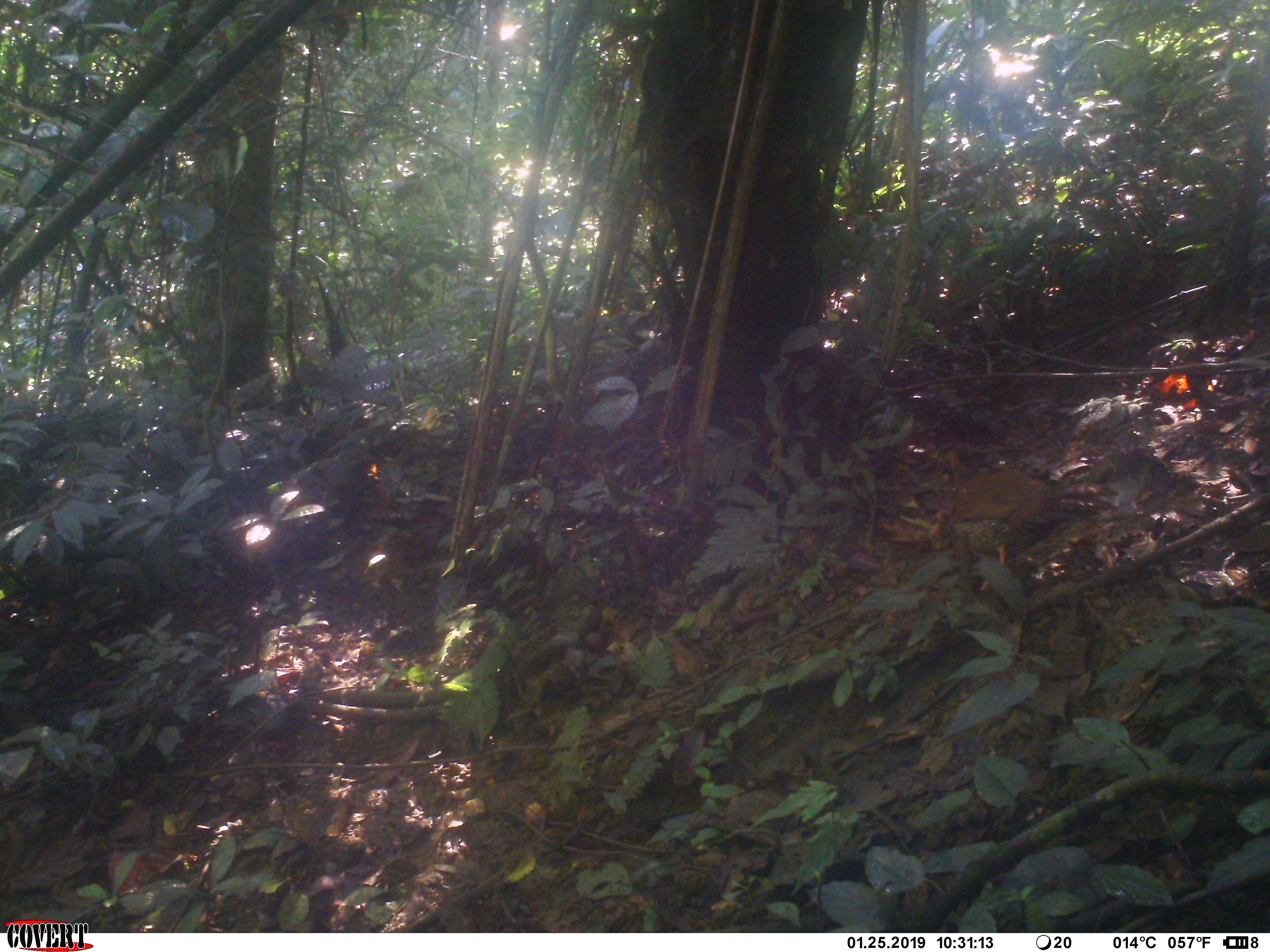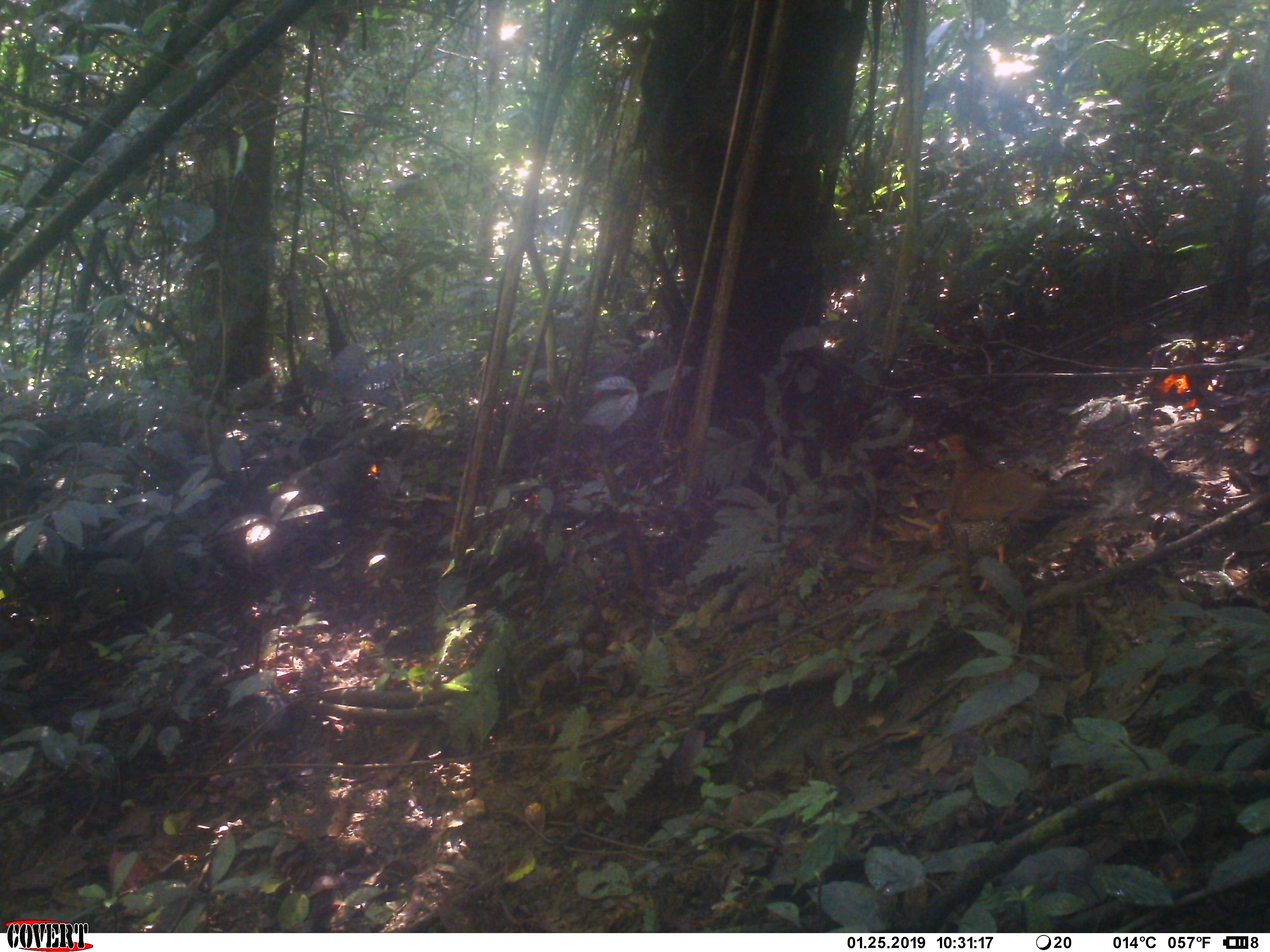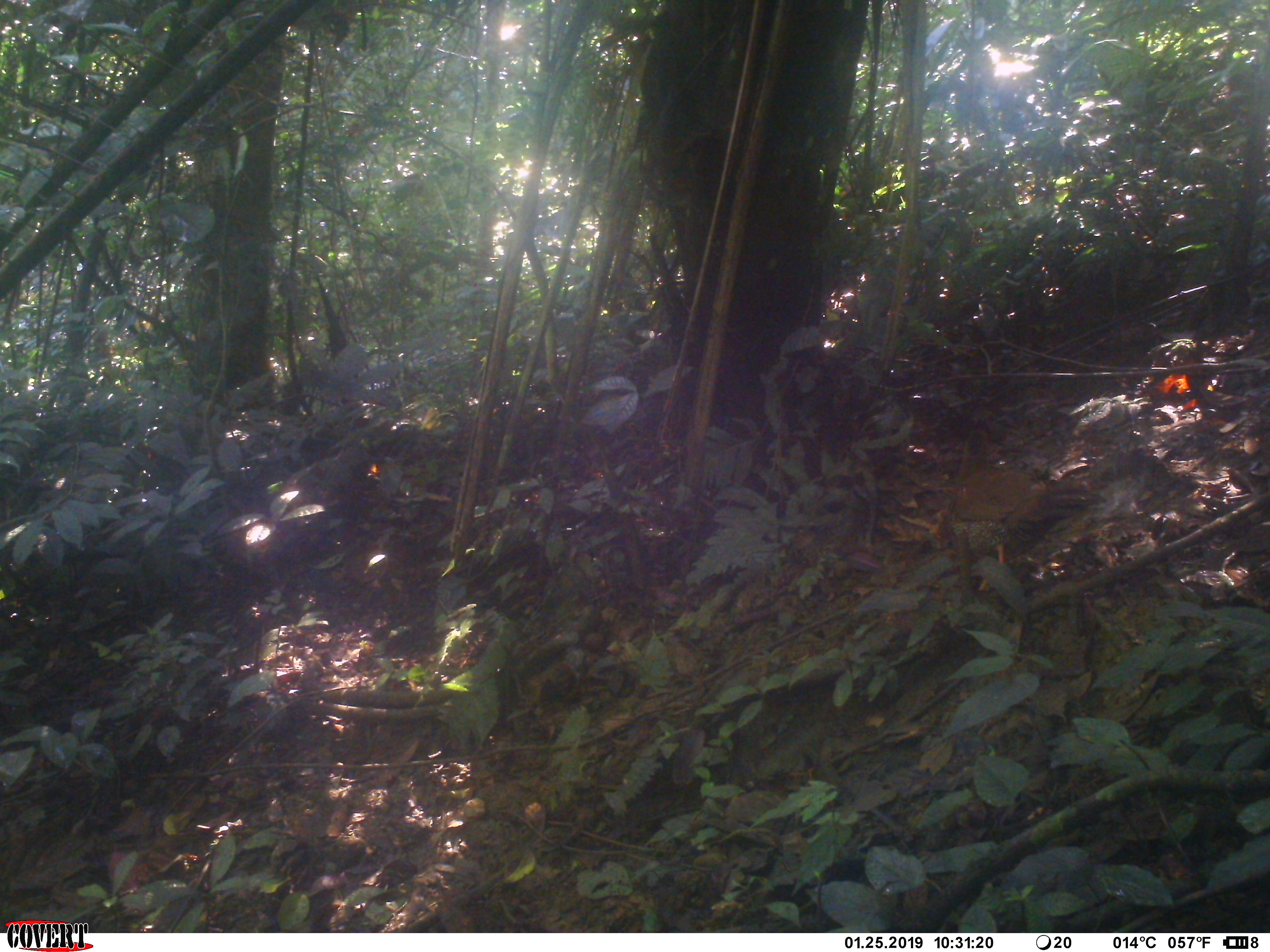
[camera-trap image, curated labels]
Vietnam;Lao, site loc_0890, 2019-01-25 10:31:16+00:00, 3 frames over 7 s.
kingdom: Animalia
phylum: Chordata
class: Aves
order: Galliformes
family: Phasianidae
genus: Lophura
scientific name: Lophura nycthemera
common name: silver pheasant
Silver pheasant (Lophura nycthemera). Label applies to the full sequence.